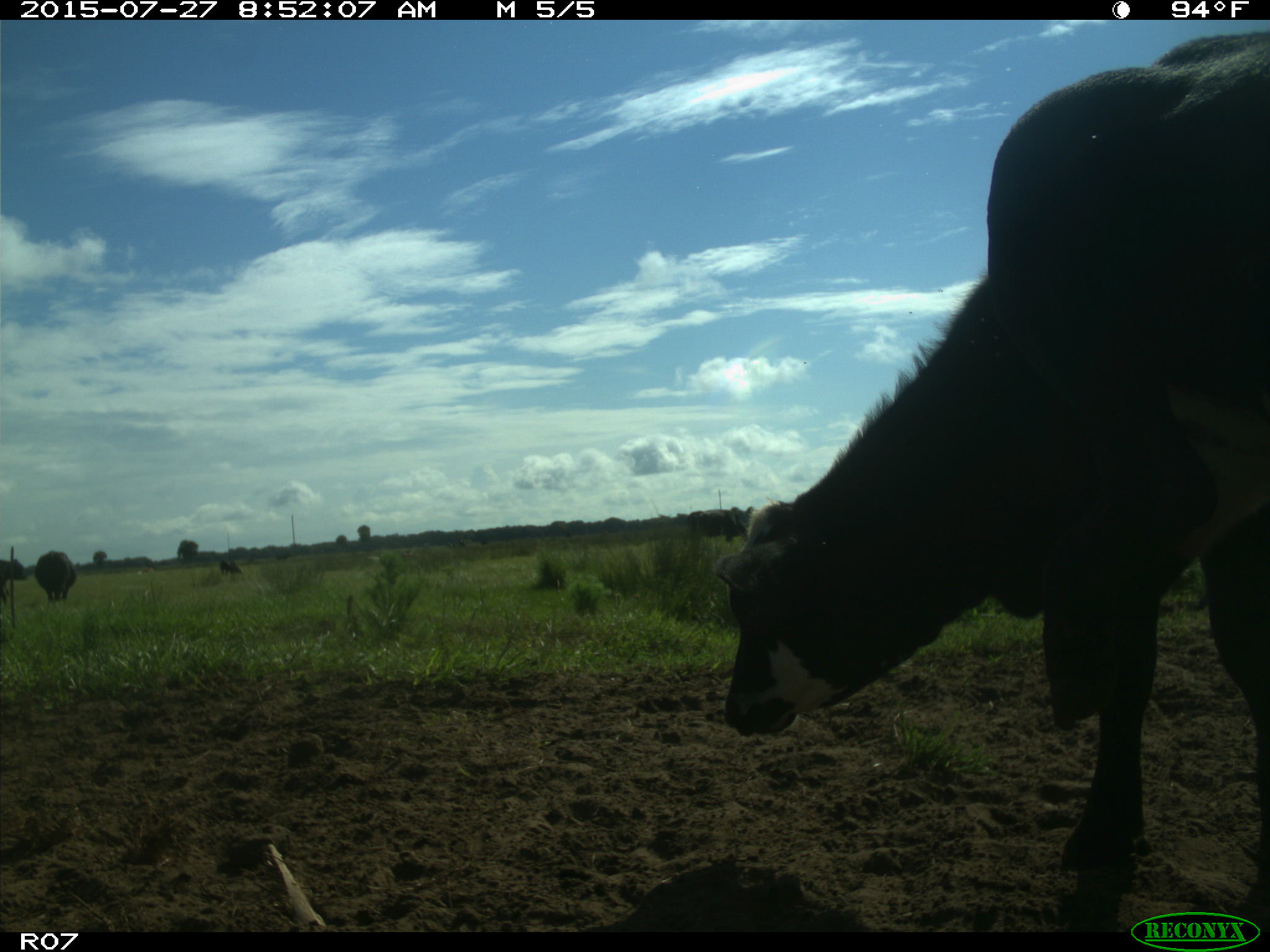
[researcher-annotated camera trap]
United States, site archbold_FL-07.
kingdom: Animalia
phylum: Chordata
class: Mammalia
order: Artiodactyla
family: Bovidae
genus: Bos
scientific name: Bos taurus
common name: domestic cow